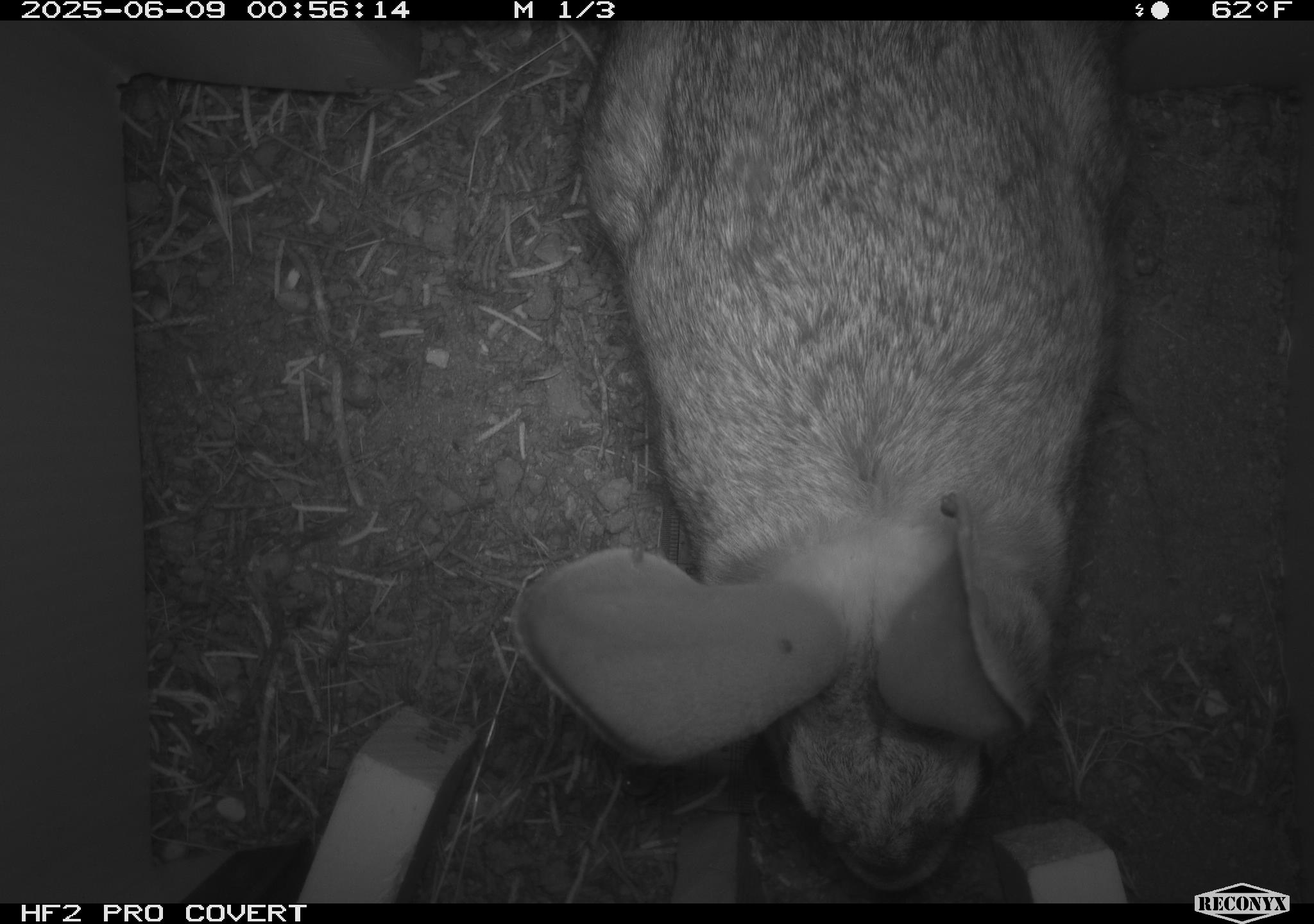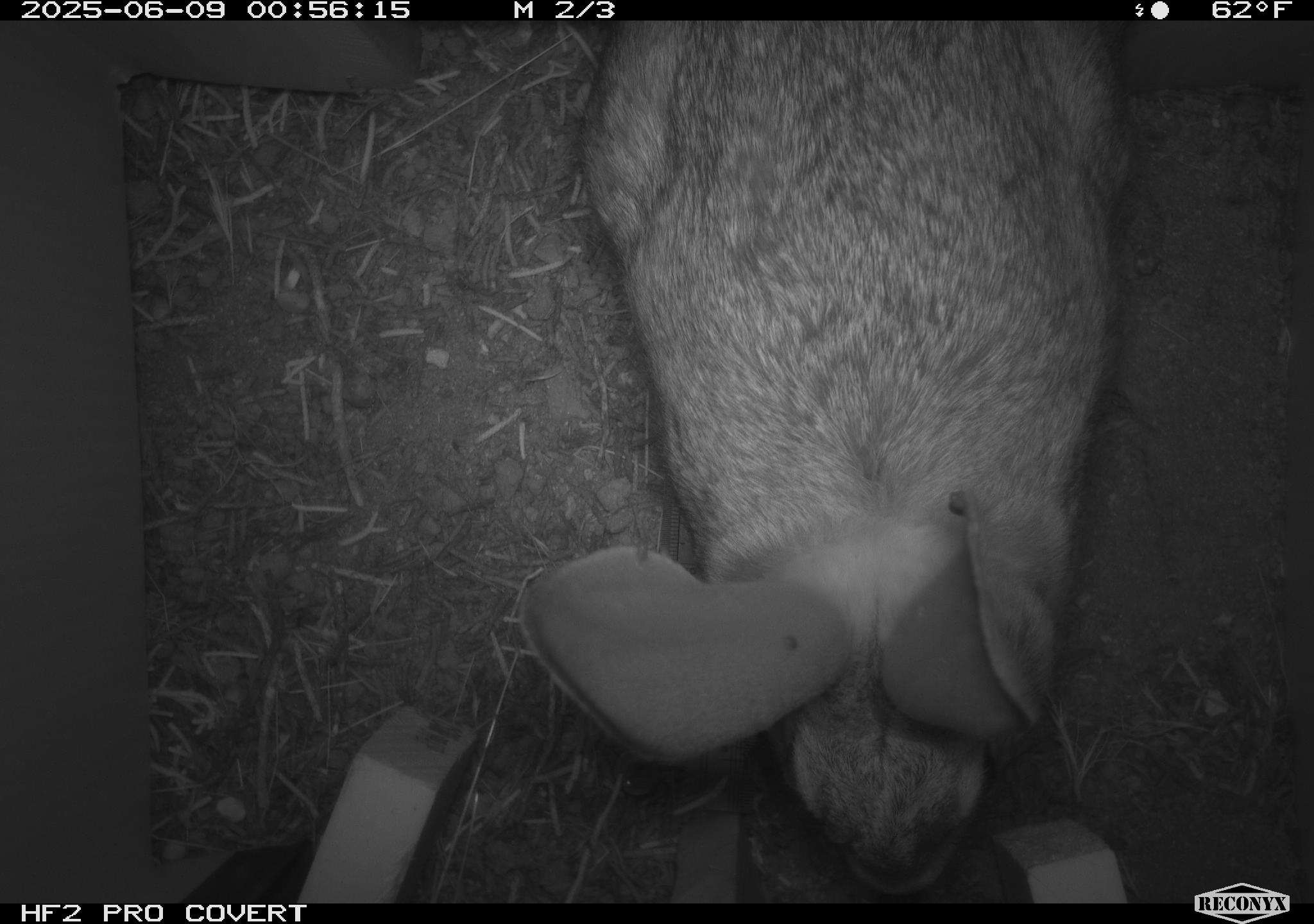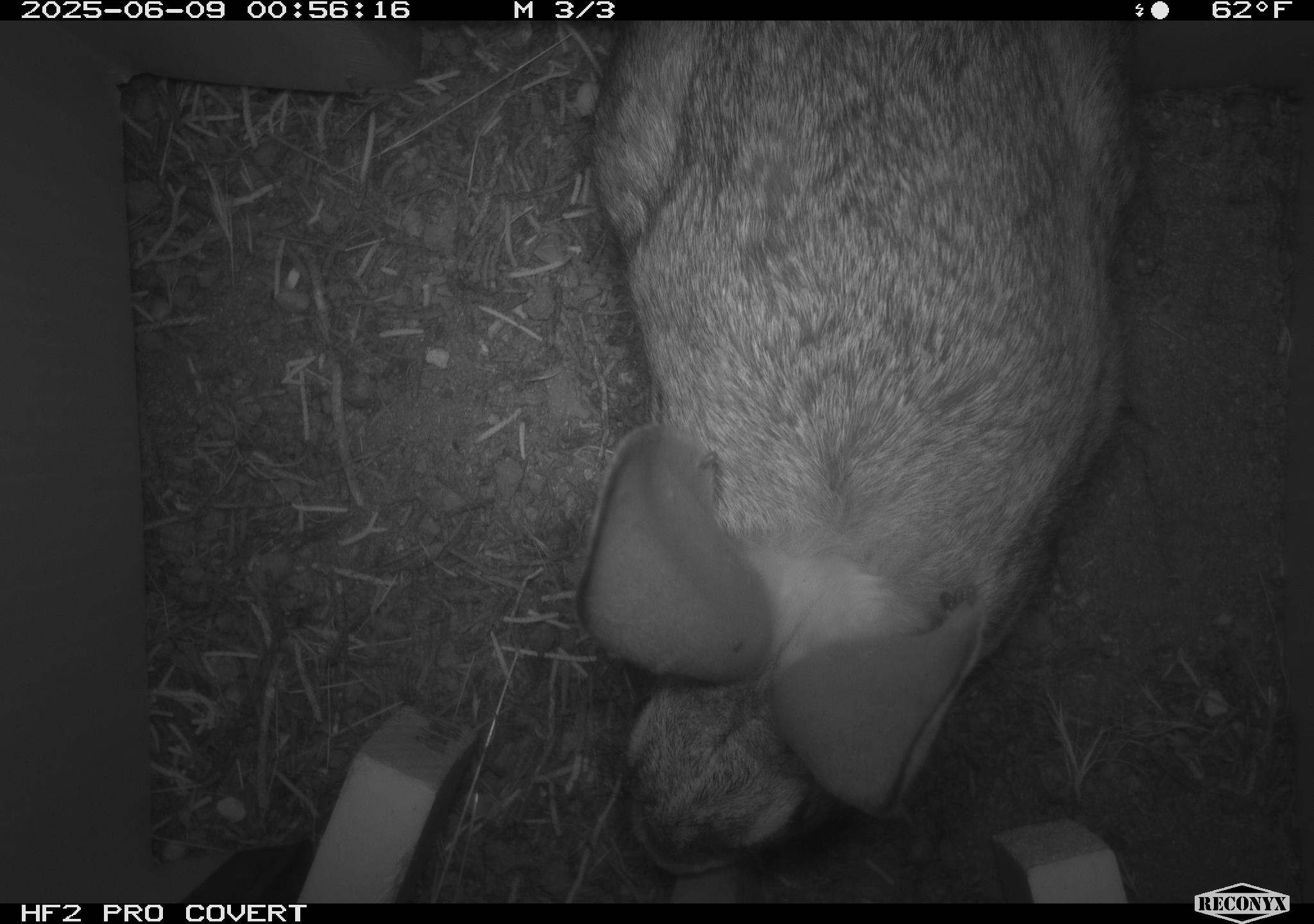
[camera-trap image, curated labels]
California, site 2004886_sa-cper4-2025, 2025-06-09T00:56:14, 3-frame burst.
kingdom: Animalia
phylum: Chordata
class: Mammalia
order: Lagomorpha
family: Leporidae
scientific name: Leporidae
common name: rabbit or hare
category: rabbit and hare family